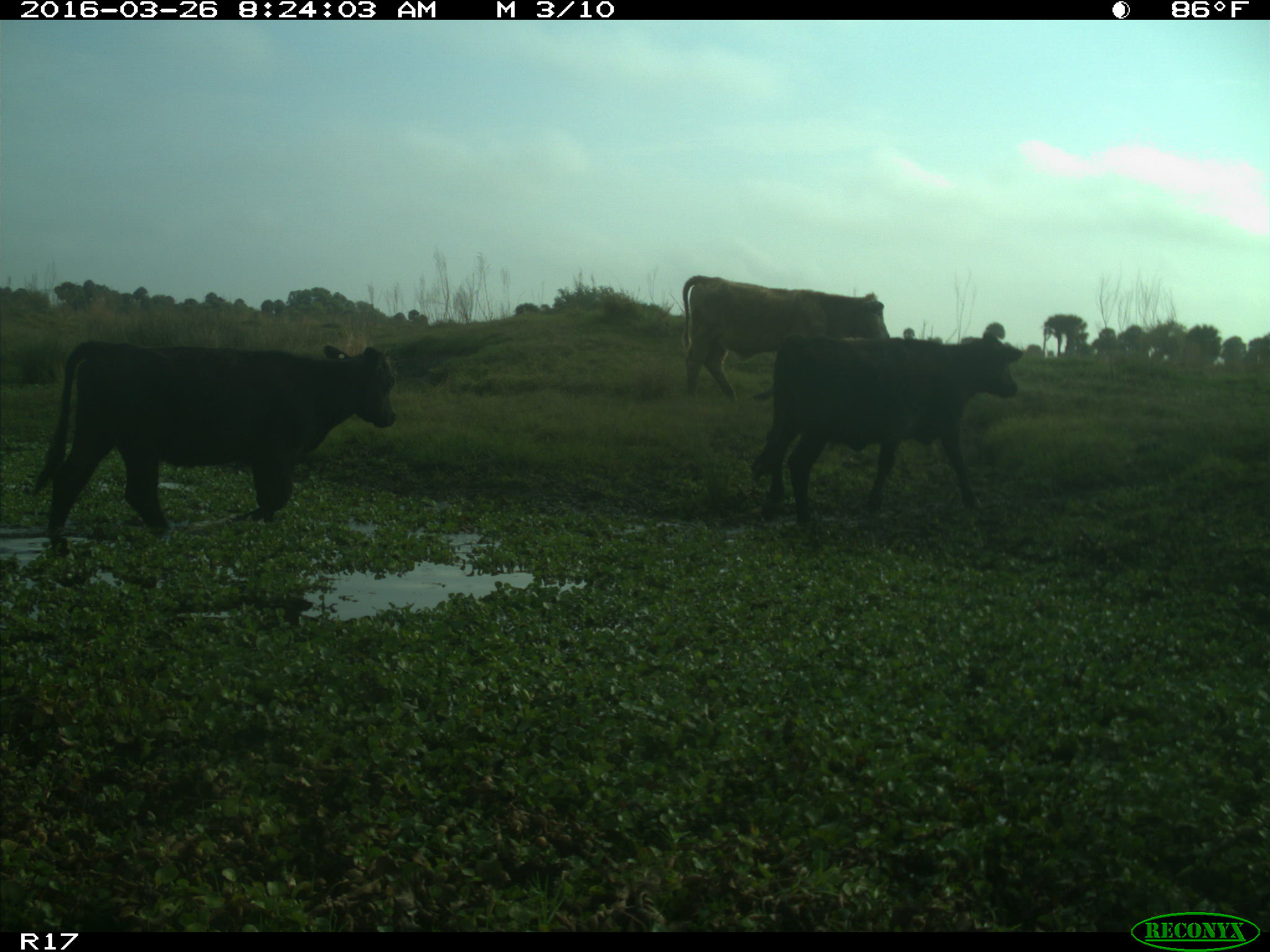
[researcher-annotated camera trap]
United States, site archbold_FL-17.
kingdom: Animalia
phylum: Chordata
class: Mammalia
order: Artiodactyla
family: Bovidae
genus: Bos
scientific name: Bos taurus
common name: domestic cow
Bos taurus (domestic cow).